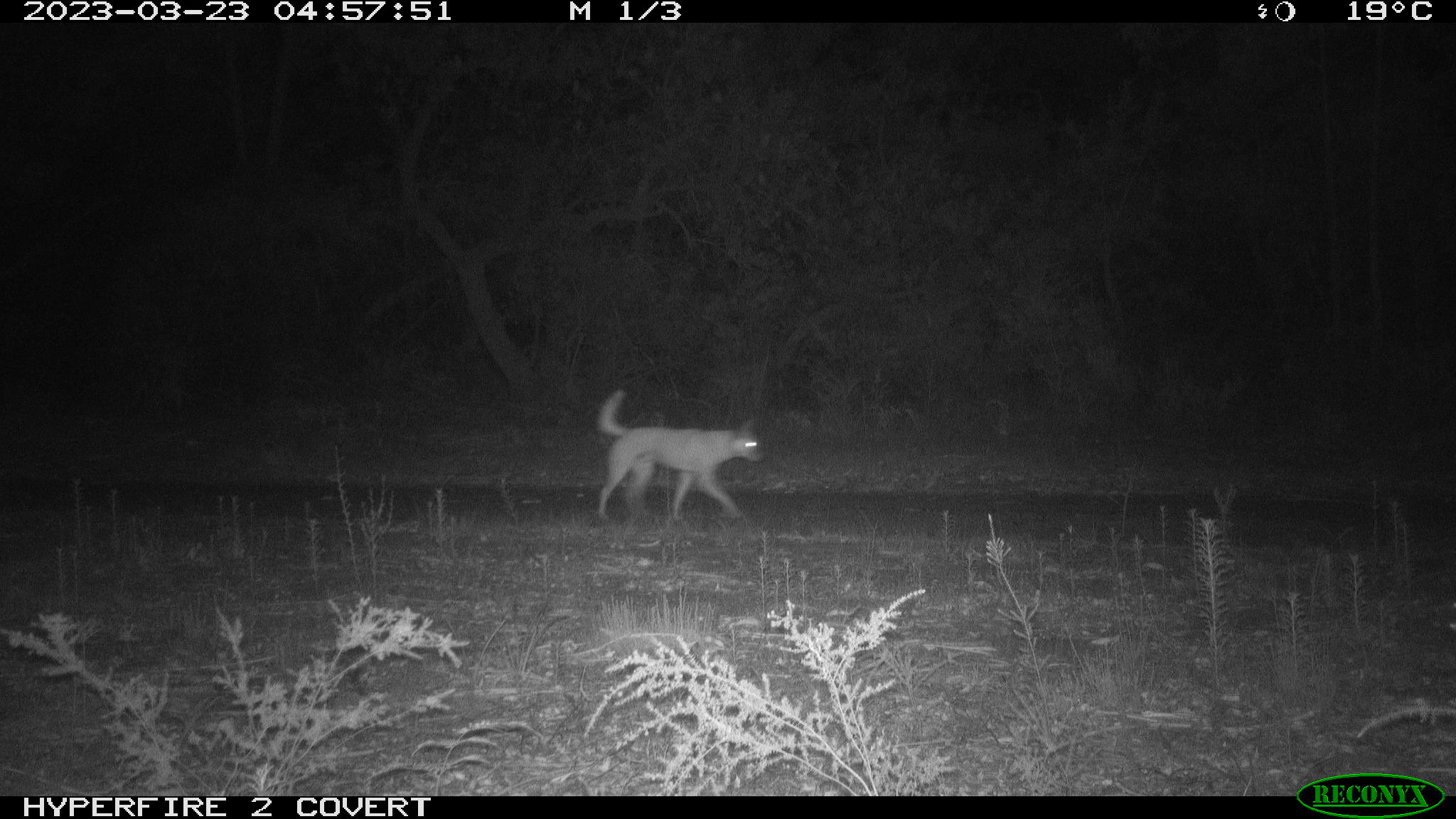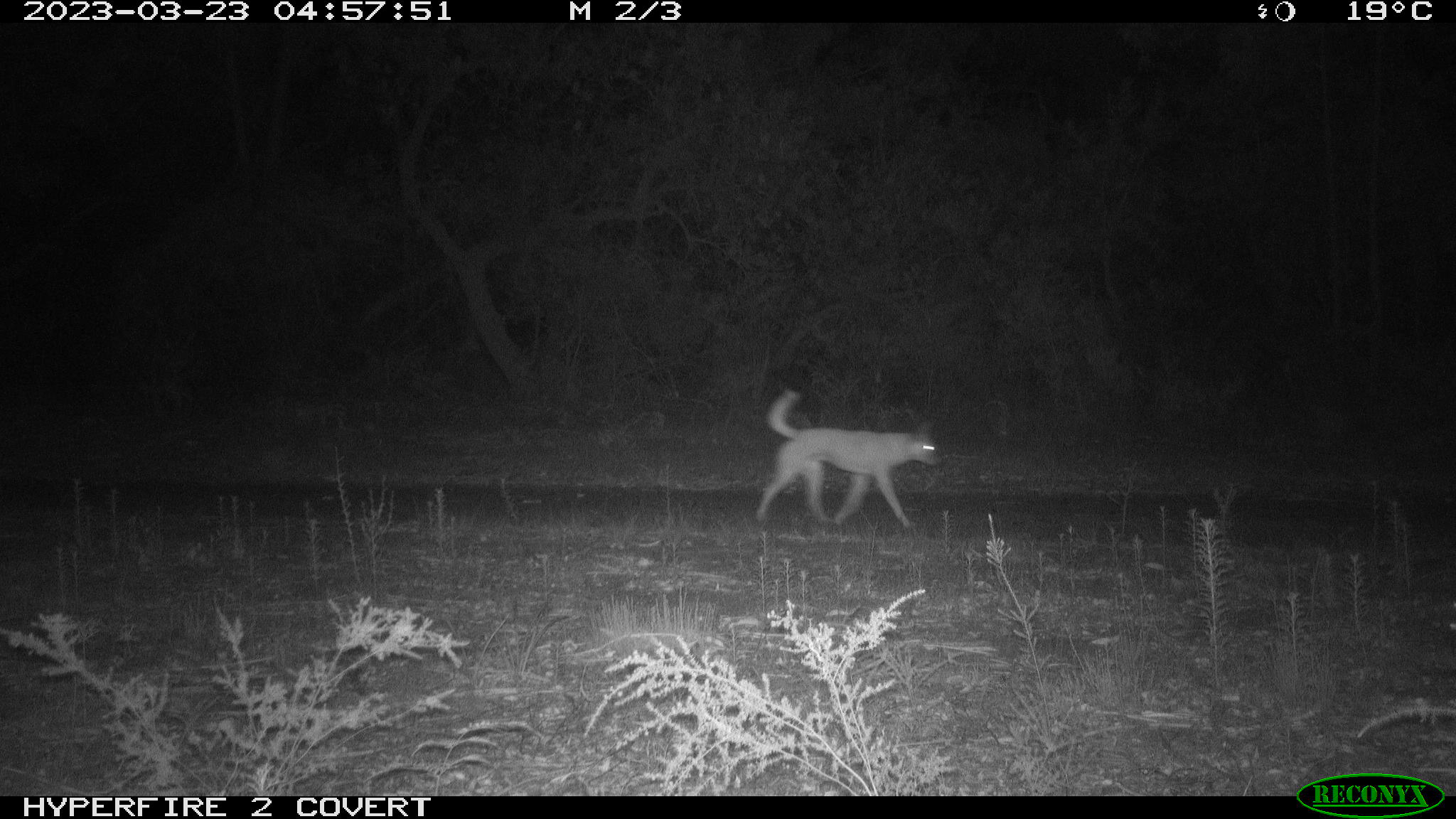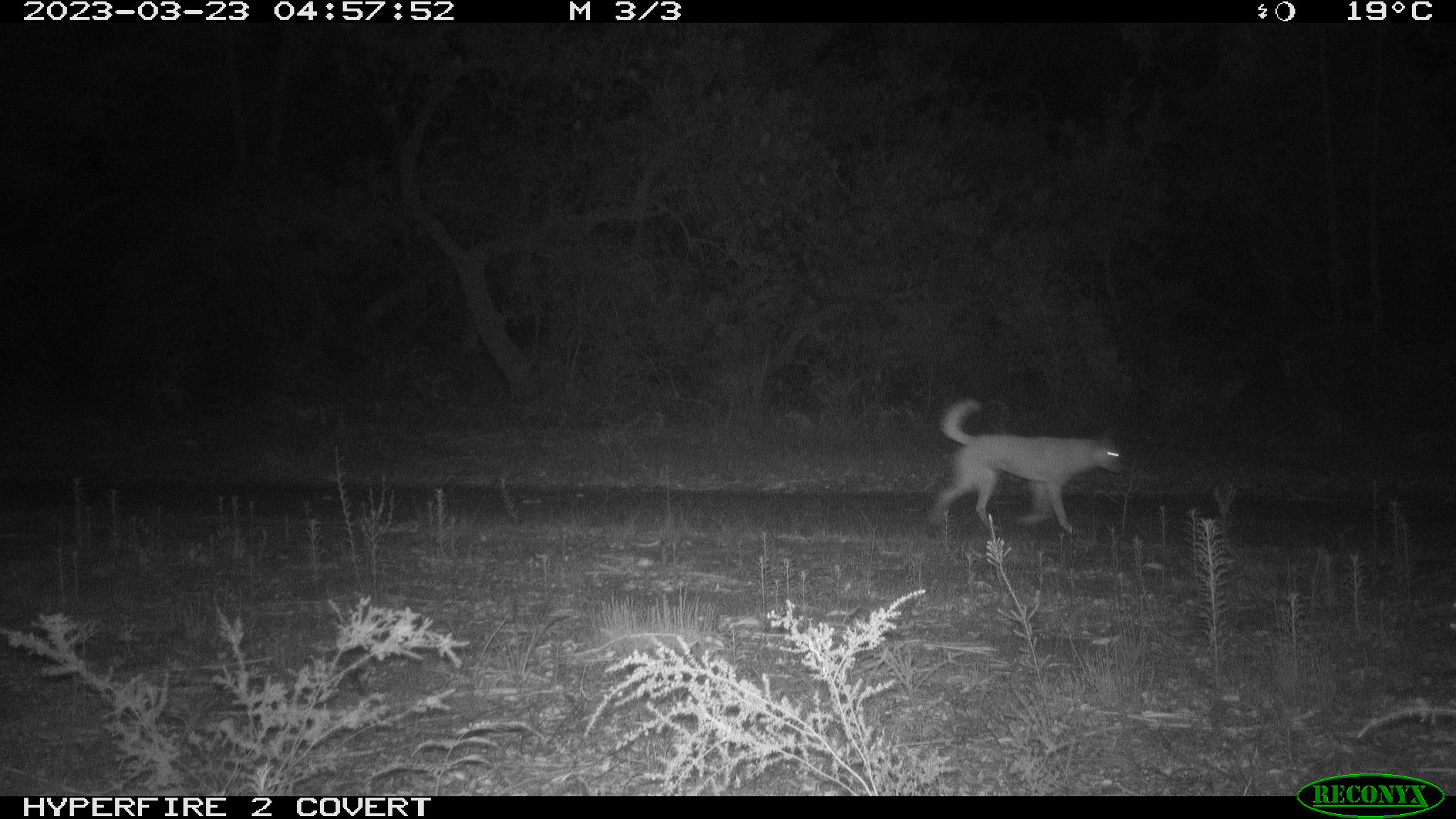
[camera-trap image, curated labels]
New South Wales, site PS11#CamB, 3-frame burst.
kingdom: Animalia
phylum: Chordata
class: Mammalia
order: Carnivora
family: Canidae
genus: Canis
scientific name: Canis familiaris dingo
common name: dingo